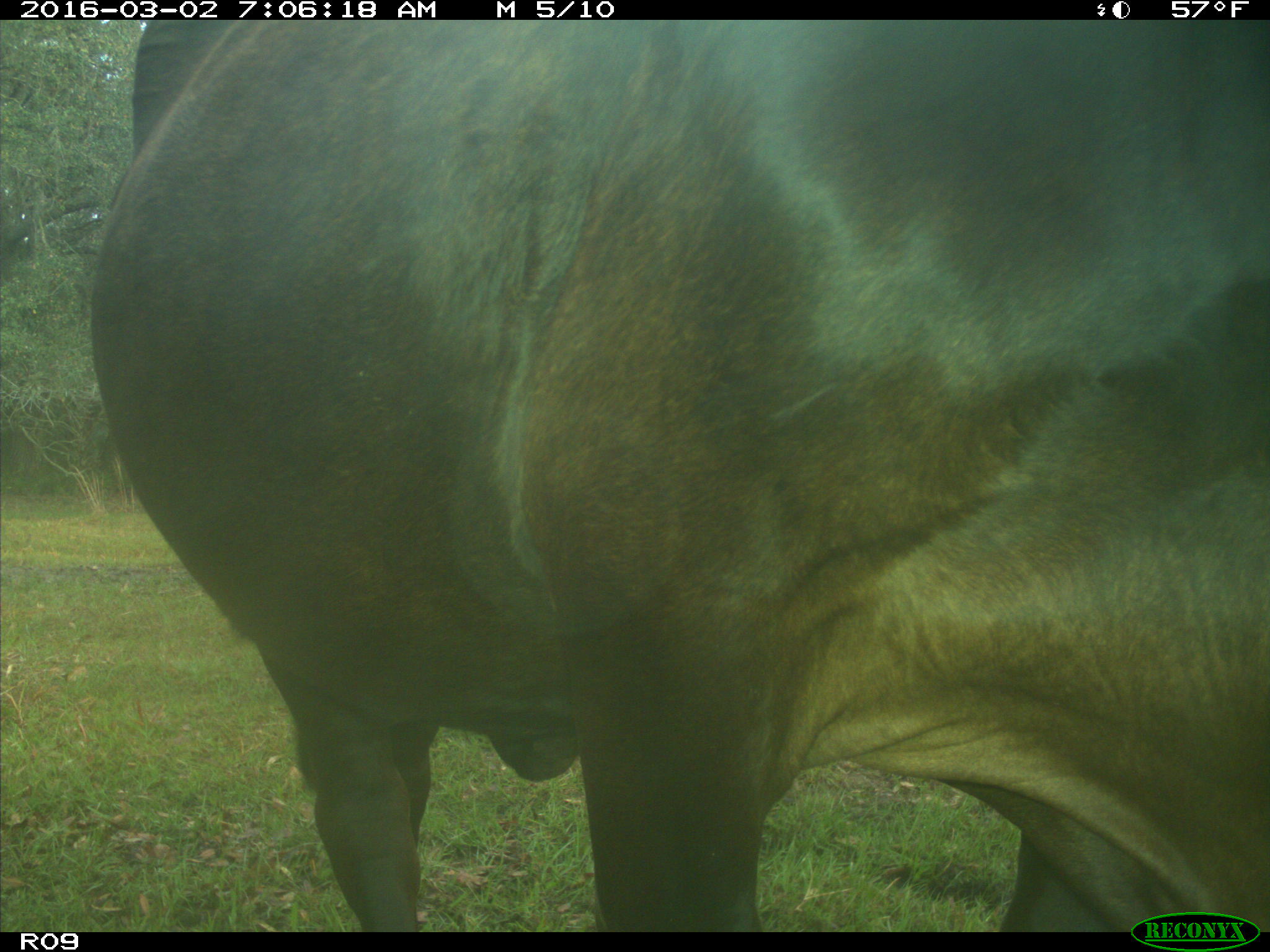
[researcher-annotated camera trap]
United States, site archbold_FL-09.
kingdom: Animalia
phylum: Chordata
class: Mammalia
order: Artiodactyla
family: Bovidae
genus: Bos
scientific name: Bos taurus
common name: domestic cow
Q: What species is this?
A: Bos taurus (domestic cow).